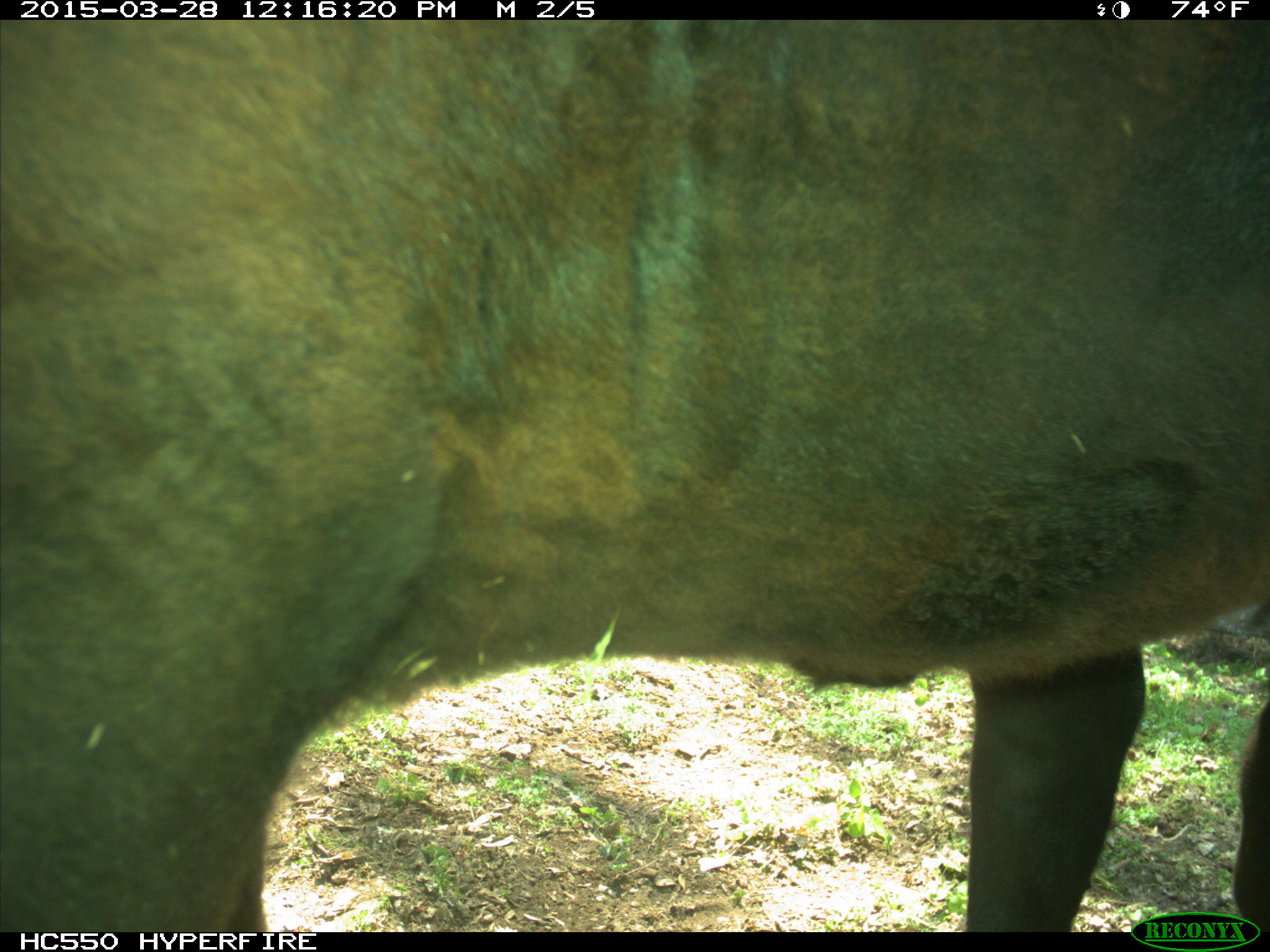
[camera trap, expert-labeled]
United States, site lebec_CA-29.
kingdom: Animalia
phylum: Chordata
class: Mammalia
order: Artiodactyla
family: Bovidae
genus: Bos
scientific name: Bos taurus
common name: domestic cow